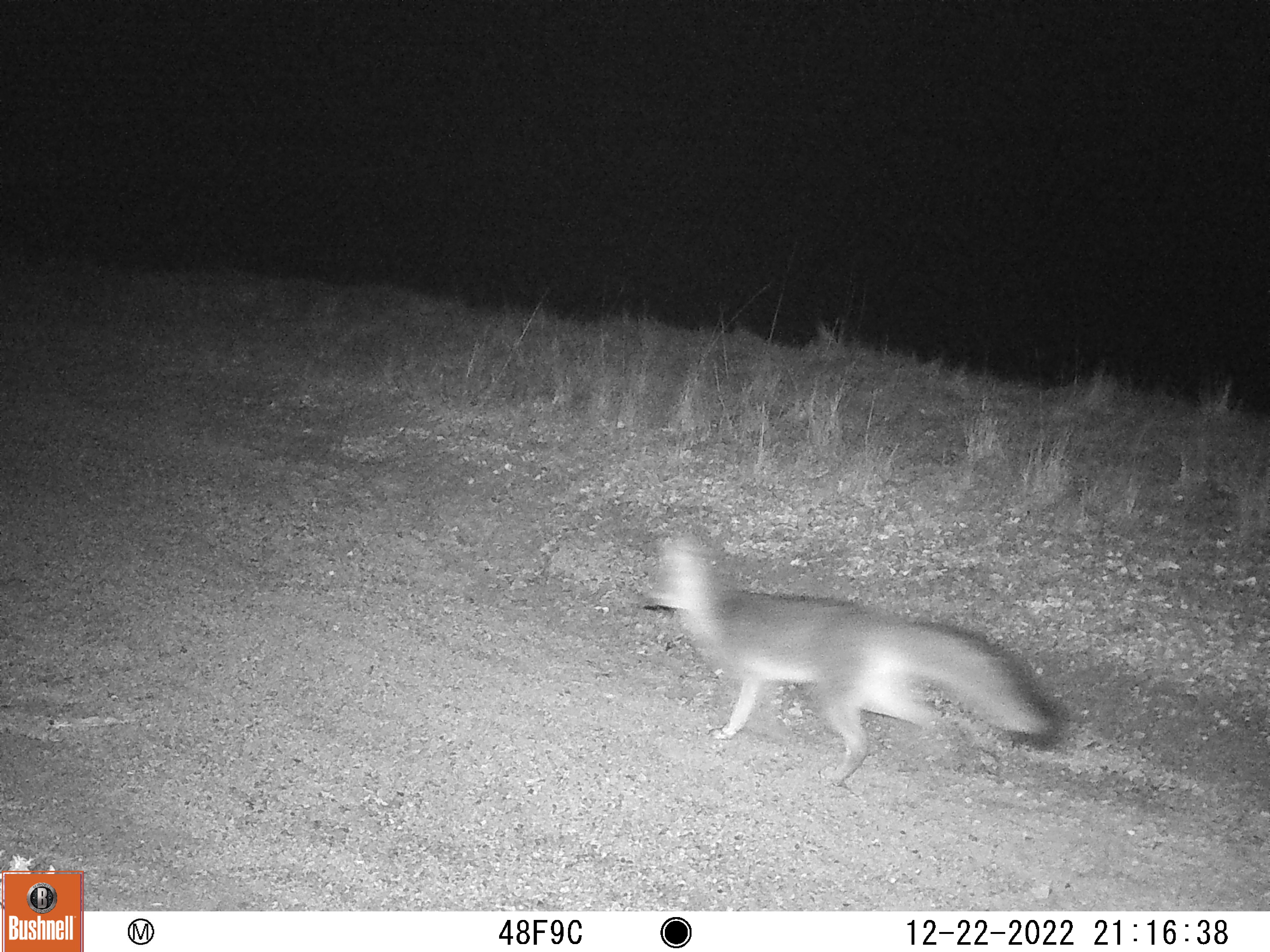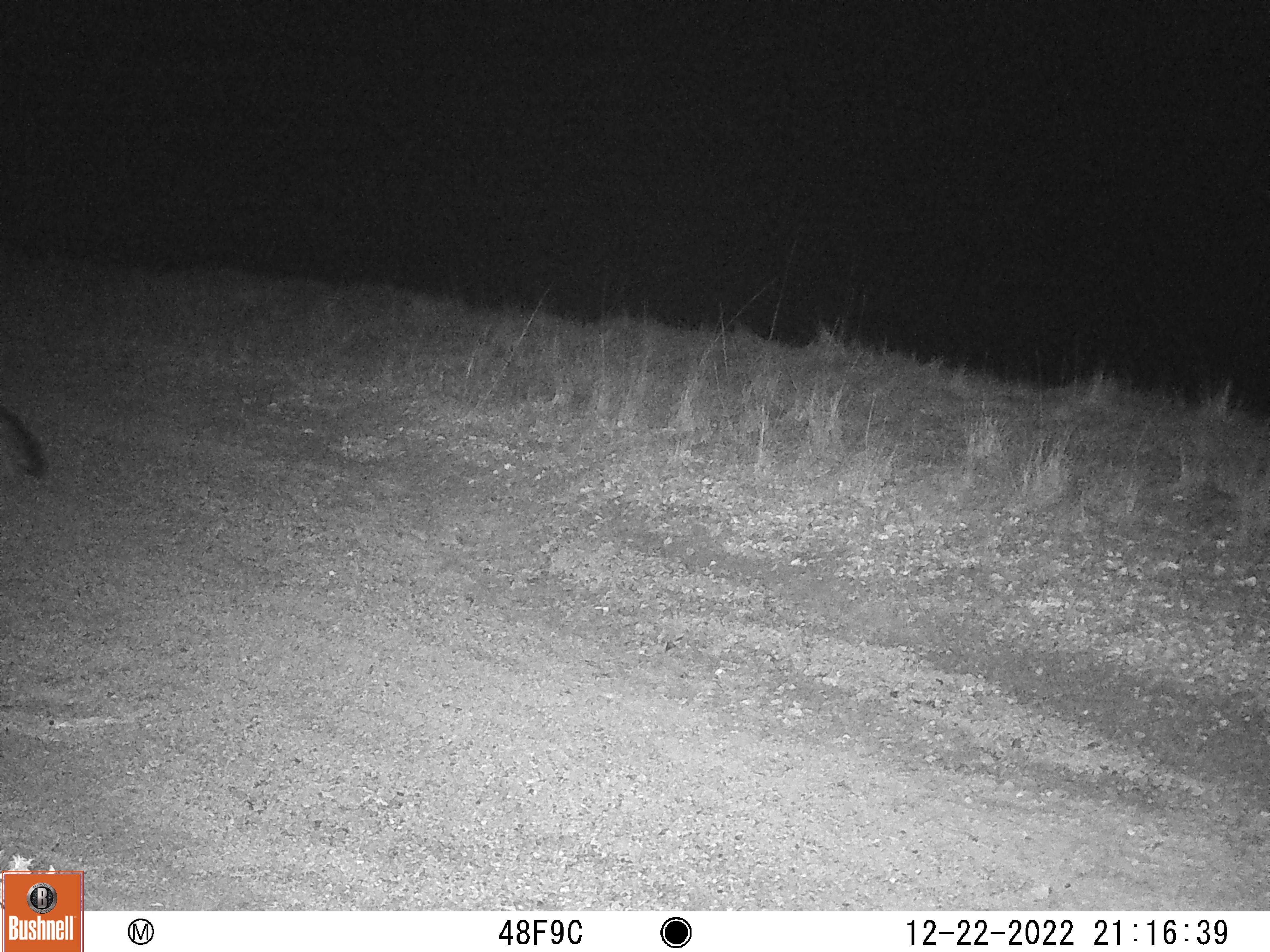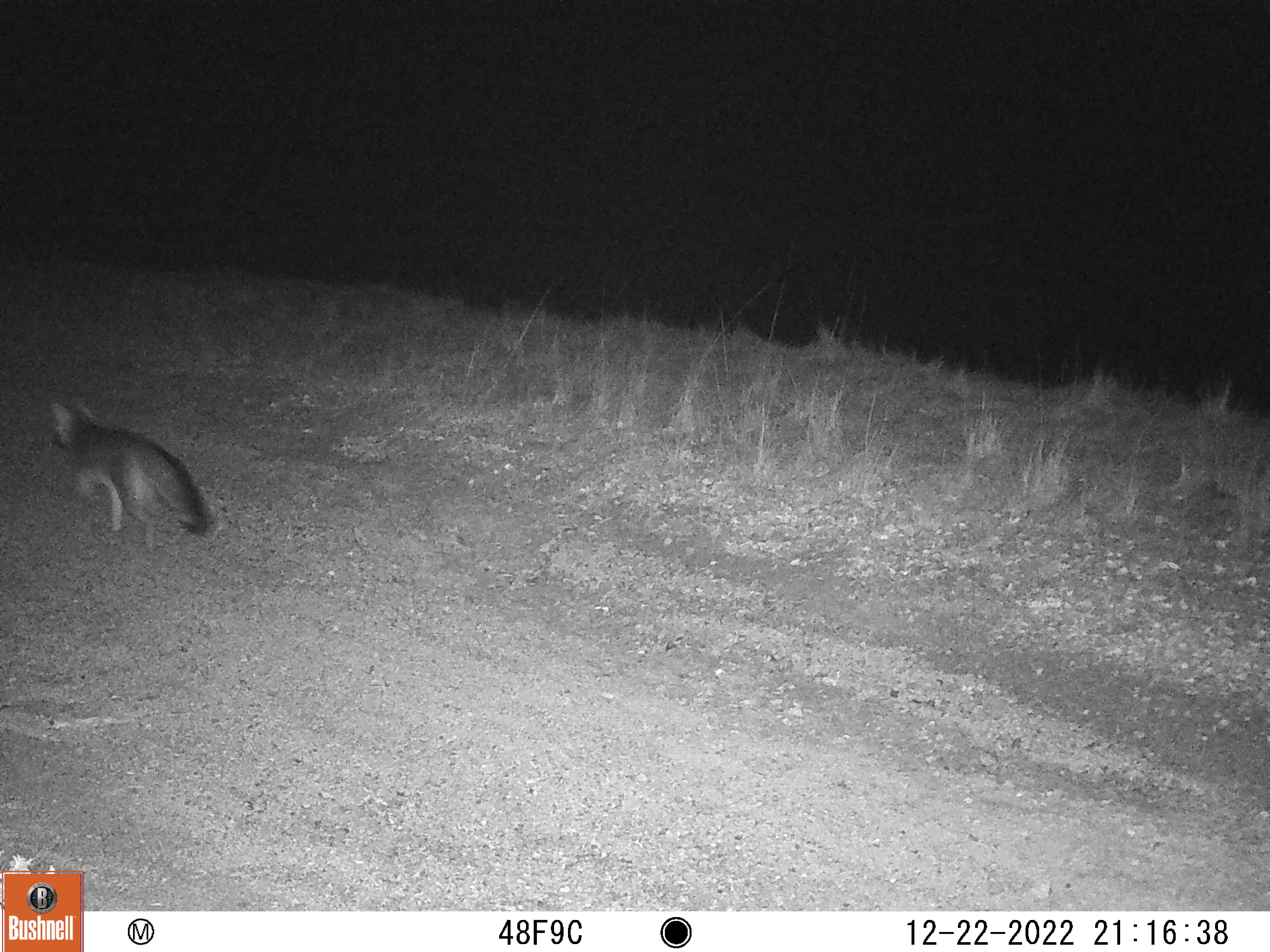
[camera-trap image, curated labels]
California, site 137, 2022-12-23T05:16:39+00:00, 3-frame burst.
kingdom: Animalia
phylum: Chordata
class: Mammalia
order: Carnivora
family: Canidae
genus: Urocyon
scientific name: Urocyon cinereoargenteus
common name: gray fox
Gray fox (Urocyon cinereoargenteus).